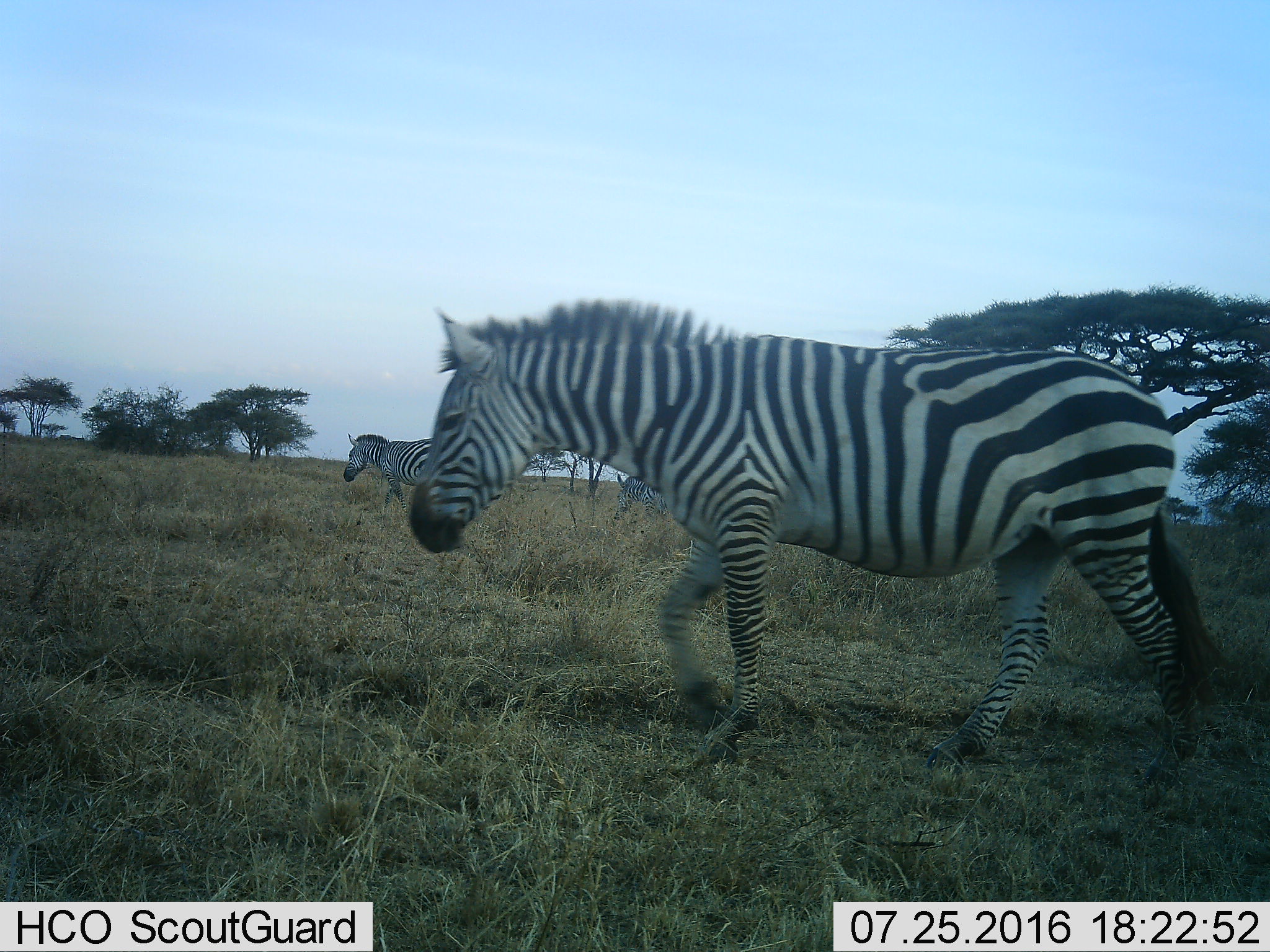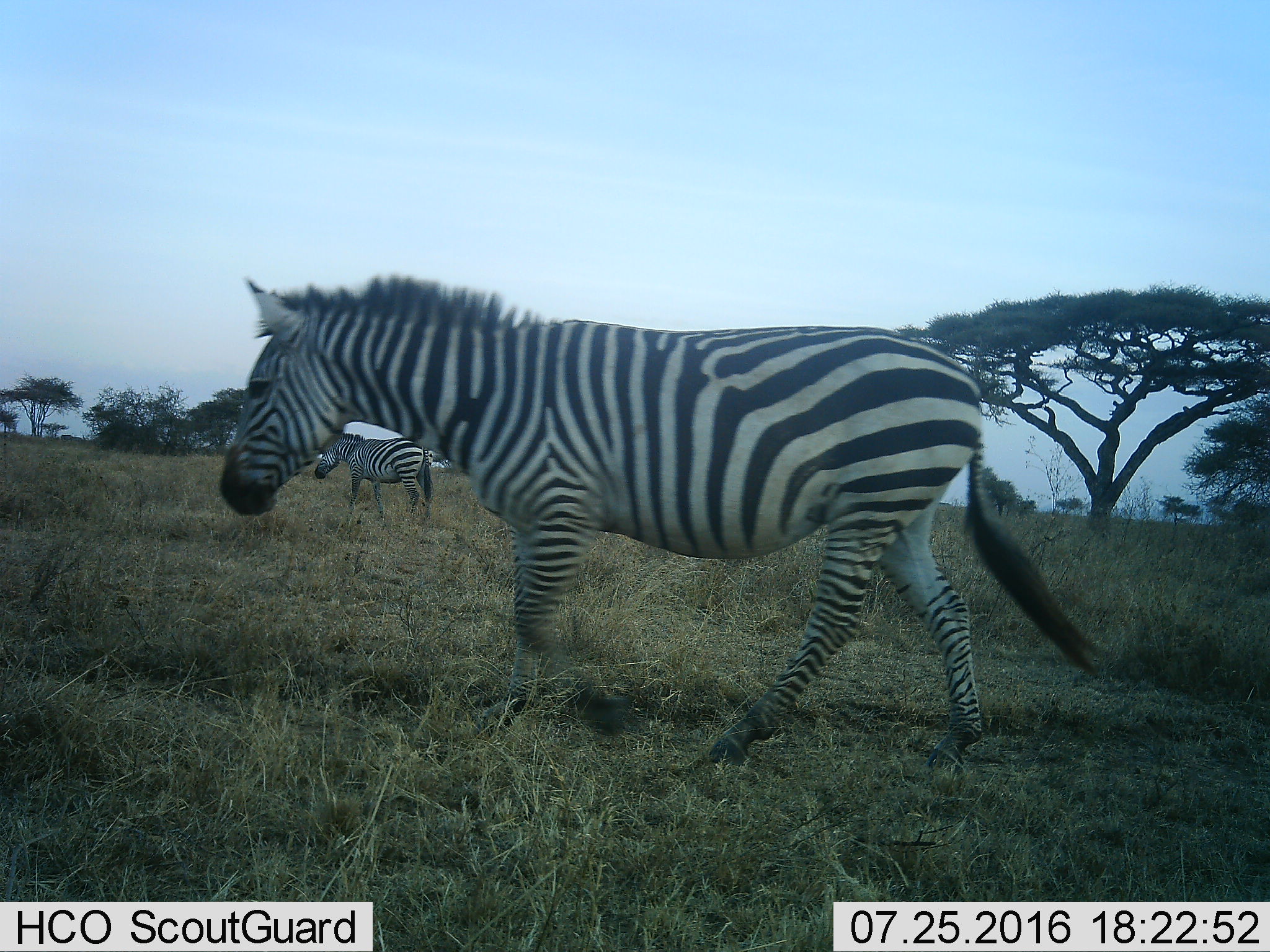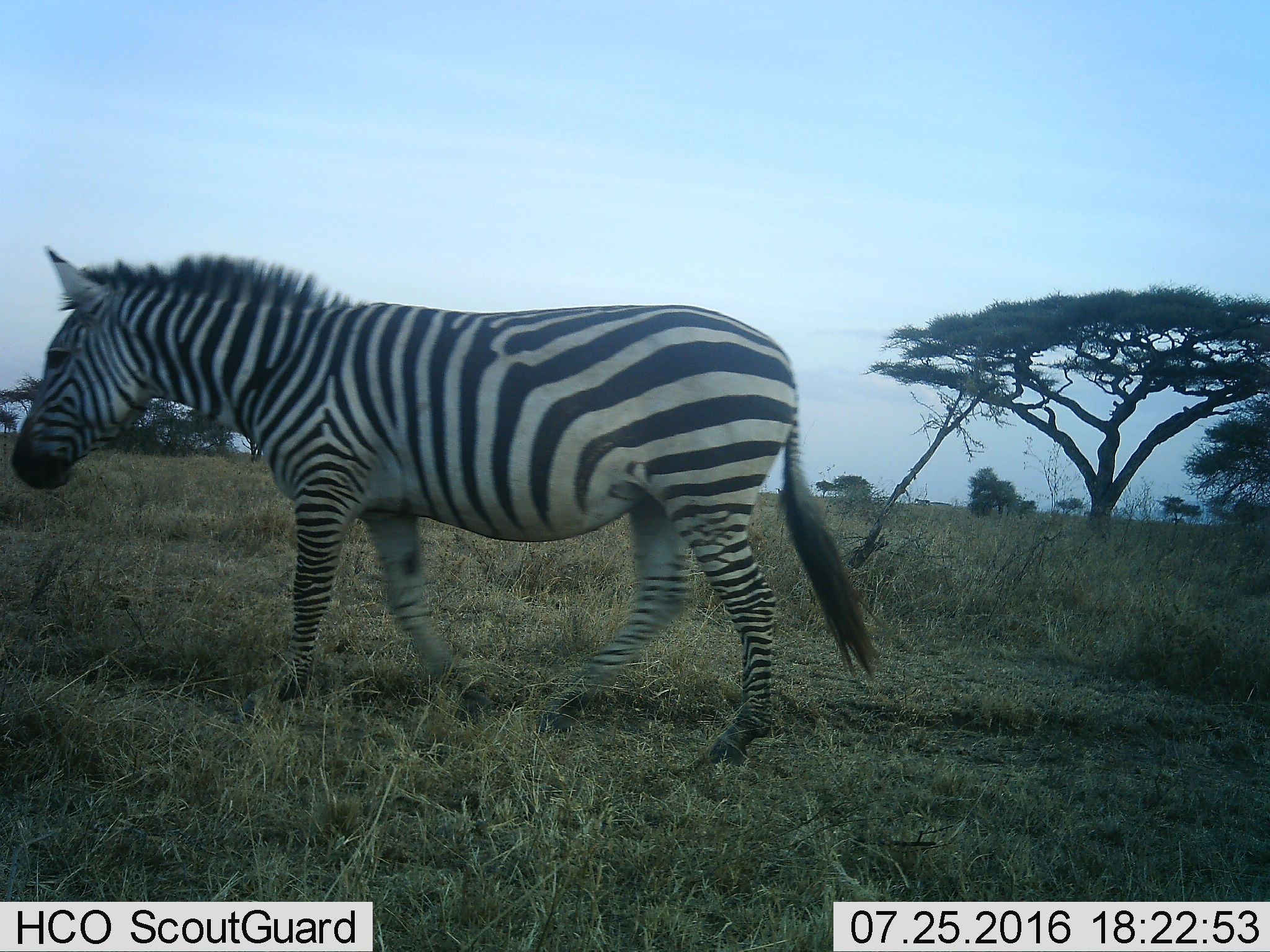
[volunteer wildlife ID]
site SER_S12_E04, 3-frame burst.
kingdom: Animalia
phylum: Chordata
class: Mammalia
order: Perissodactyla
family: Equidae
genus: Equus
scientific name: Equus quagga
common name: plains zebra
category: zebraplains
Zebraplains (plains zebra) (Equus quagga), count 3. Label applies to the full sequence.